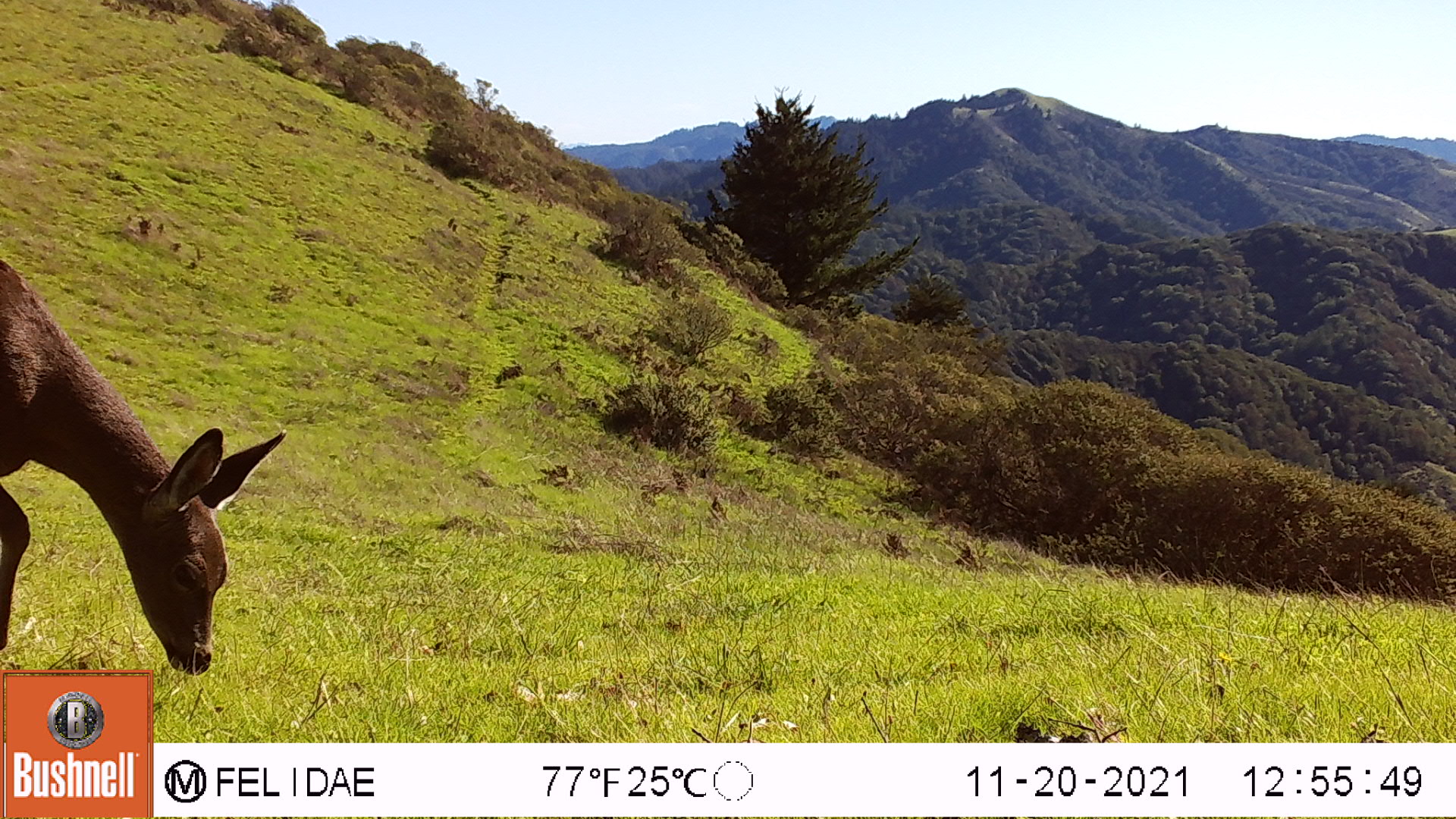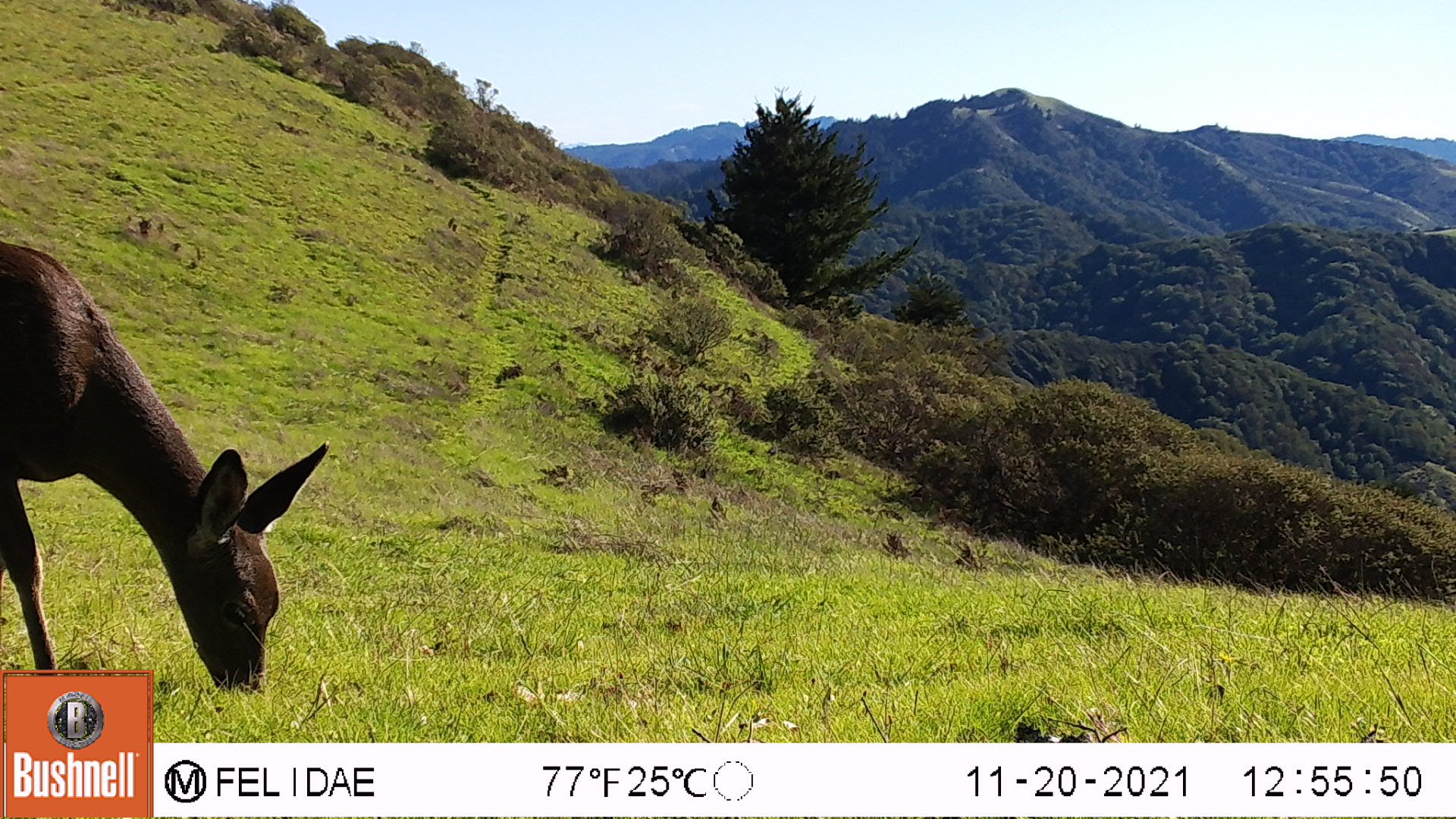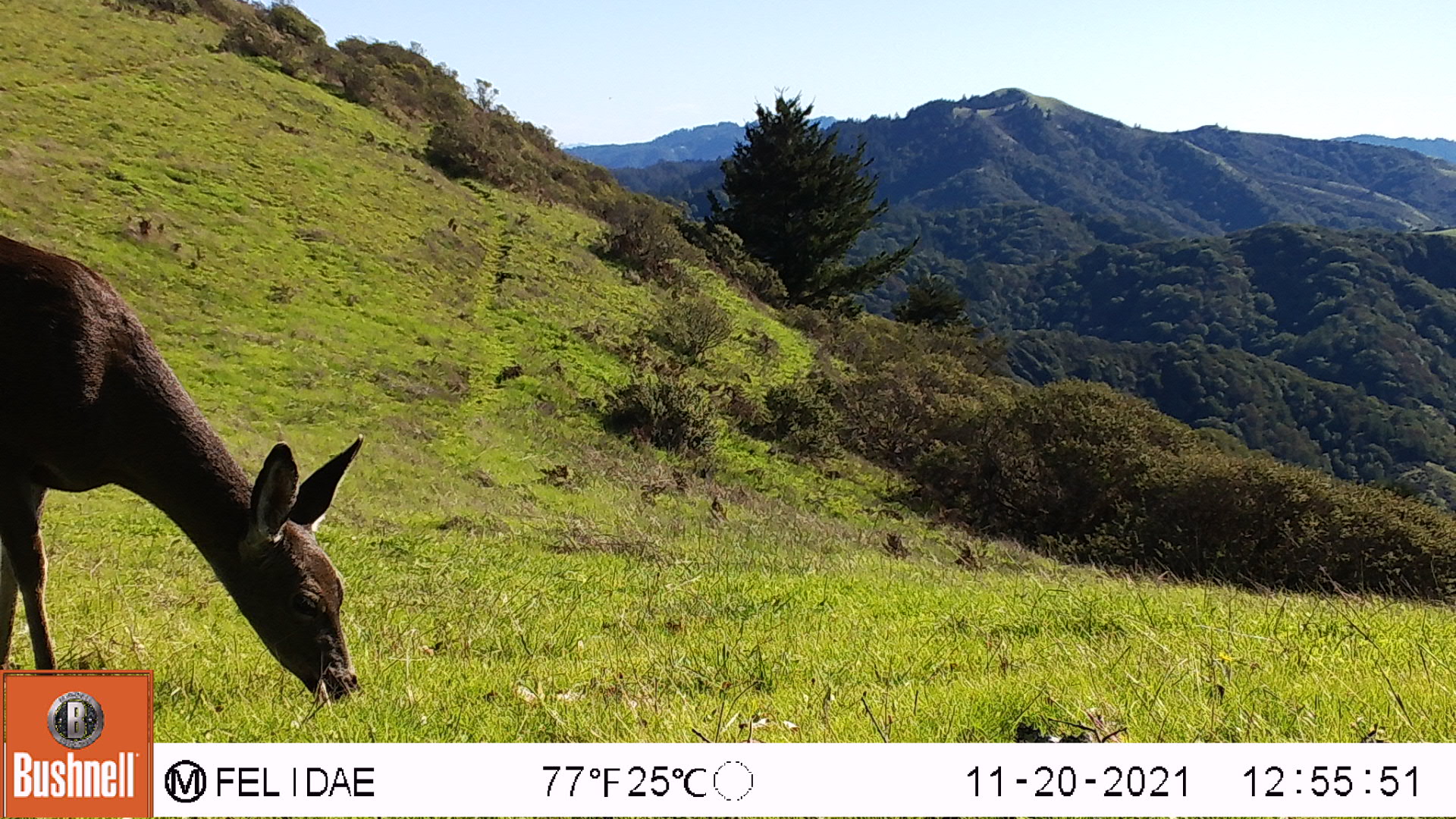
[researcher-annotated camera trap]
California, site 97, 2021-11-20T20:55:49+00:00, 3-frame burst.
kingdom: Animalia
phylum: Chordata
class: Mammalia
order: Artiodactyla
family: Cervidae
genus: Odocoileus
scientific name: Odocoileus hemionus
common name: mule deer